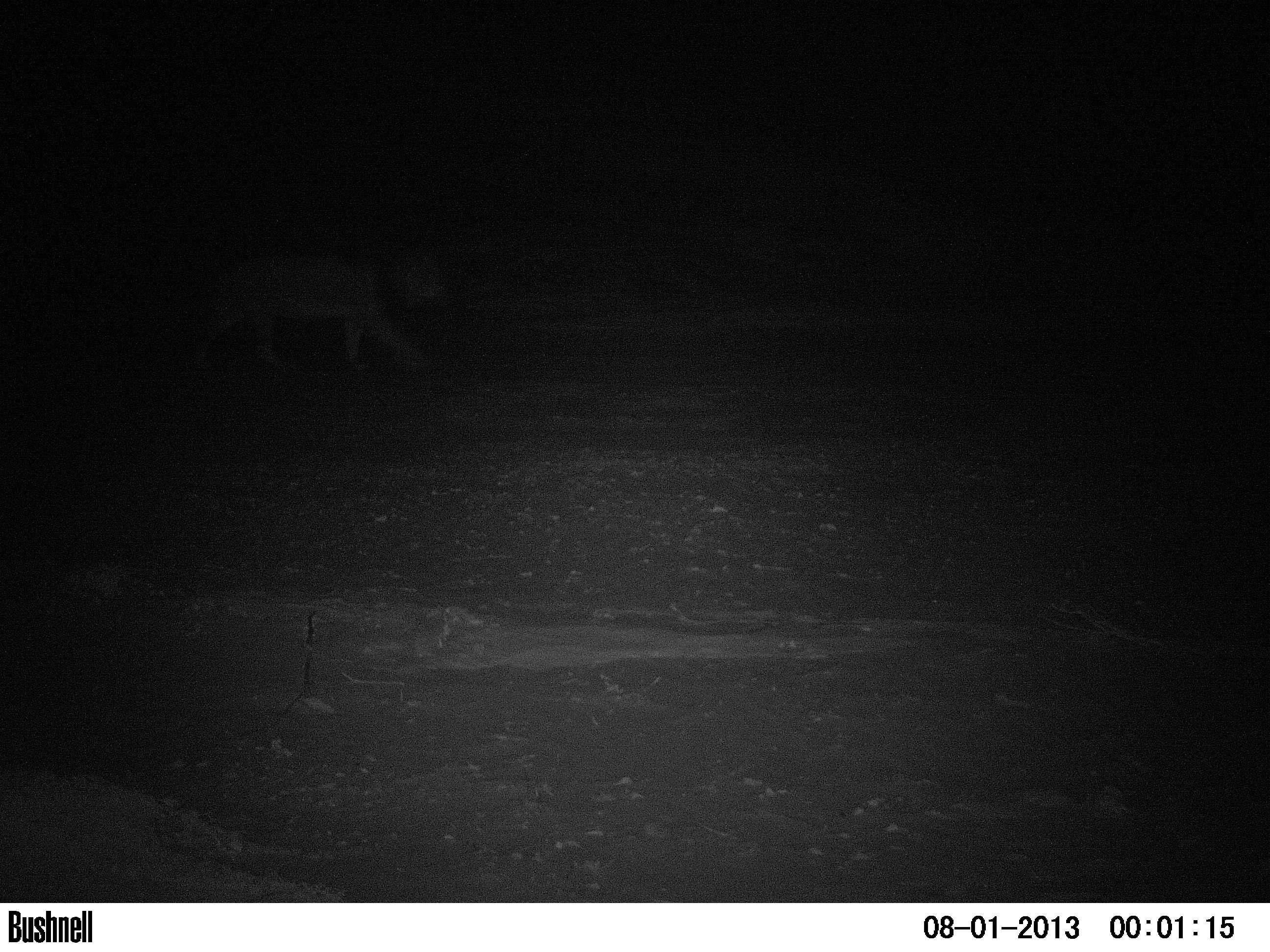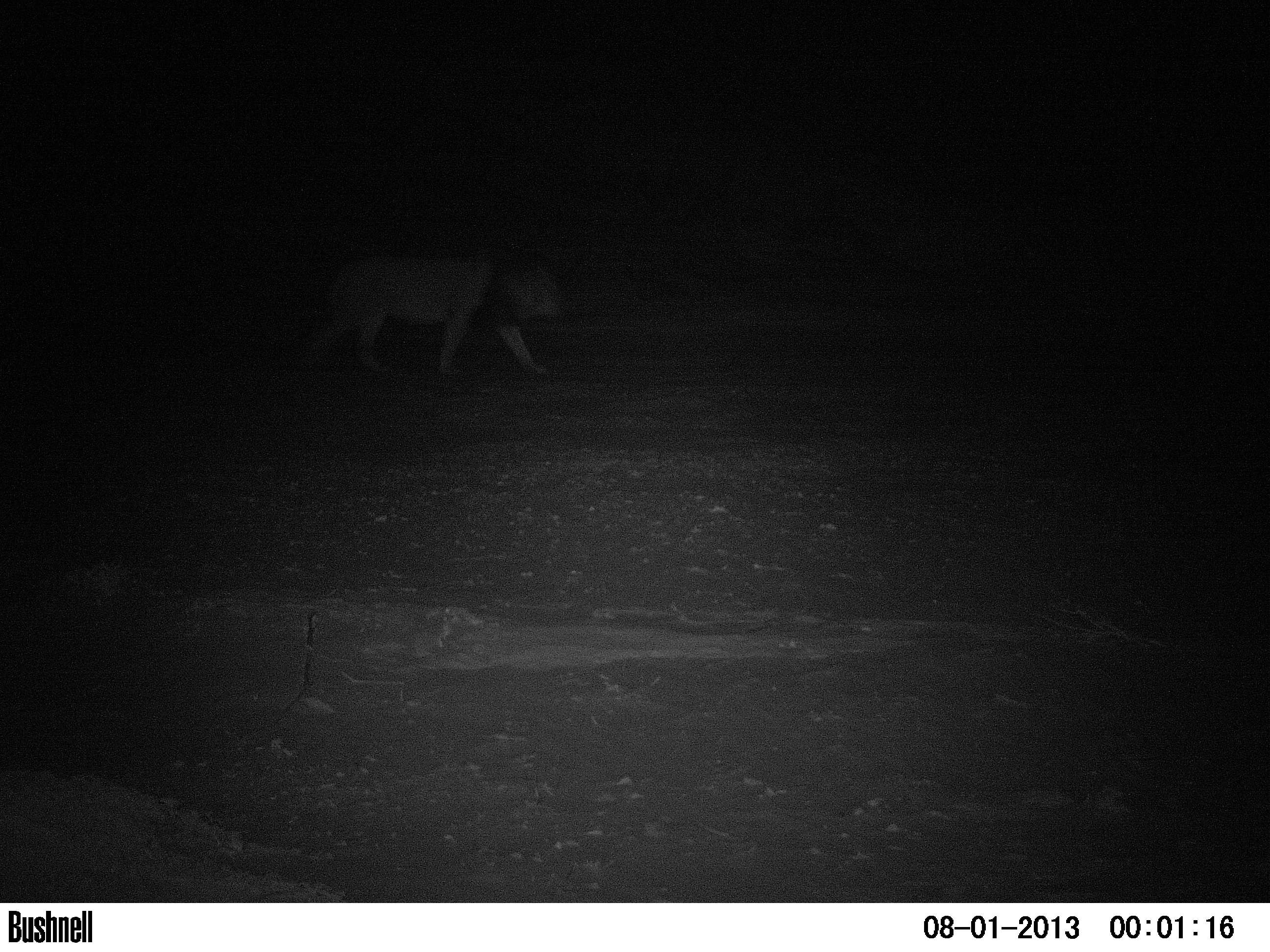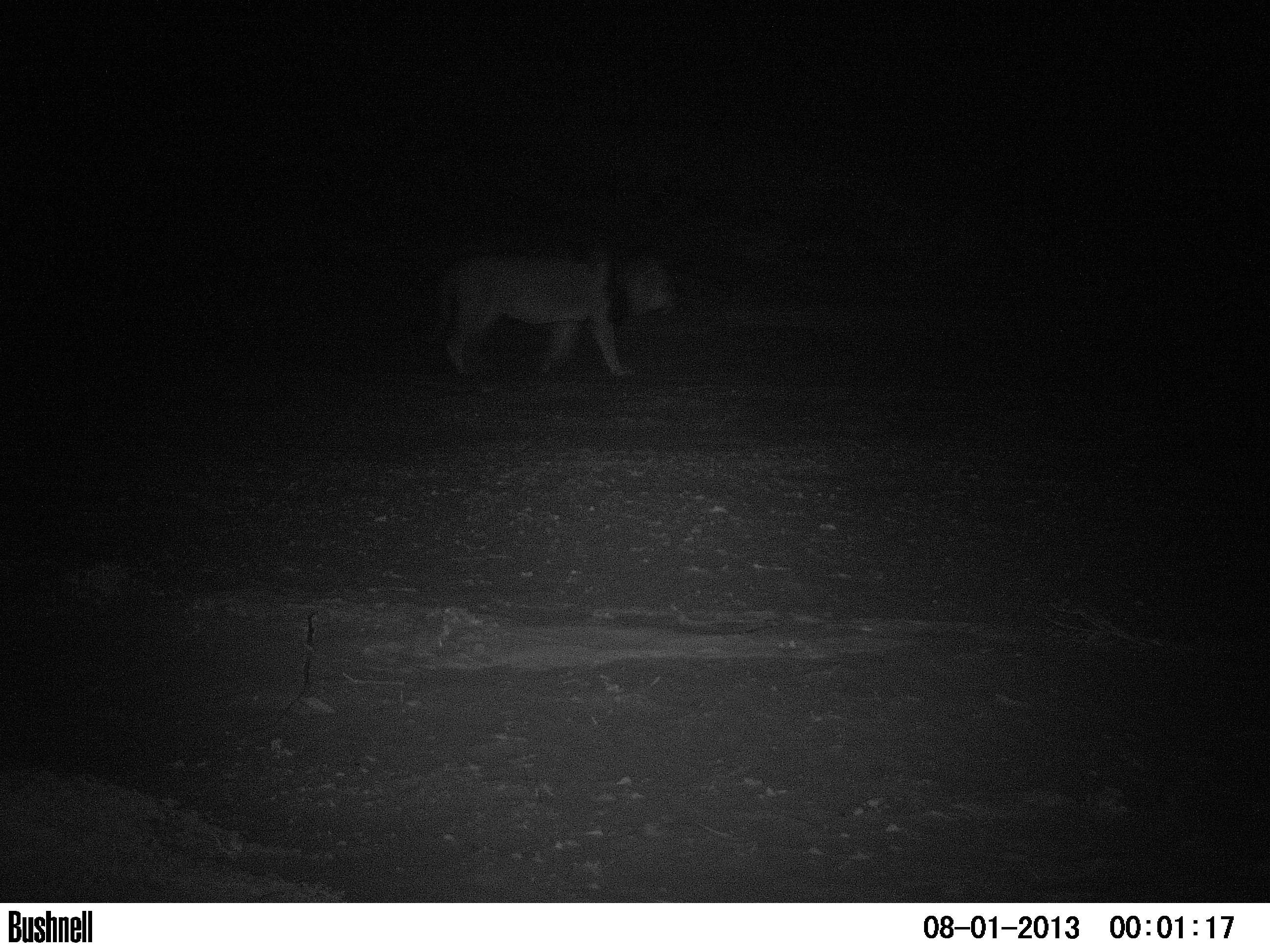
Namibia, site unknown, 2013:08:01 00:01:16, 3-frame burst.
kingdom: Animalia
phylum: Chordata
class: Mammalia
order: Carnivora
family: Felidae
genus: Panthera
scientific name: Panthera leo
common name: lion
Panthera leo (lion).